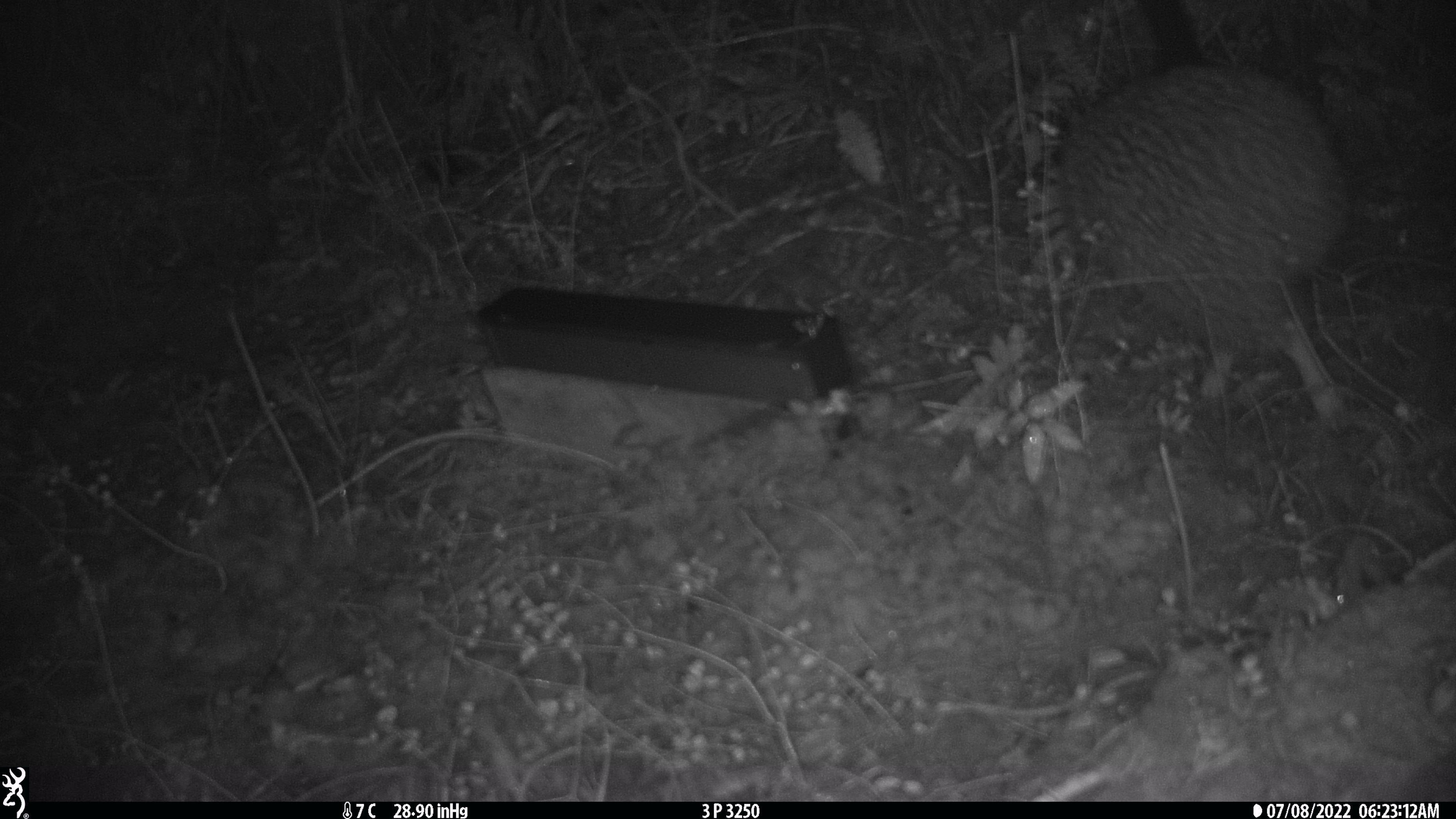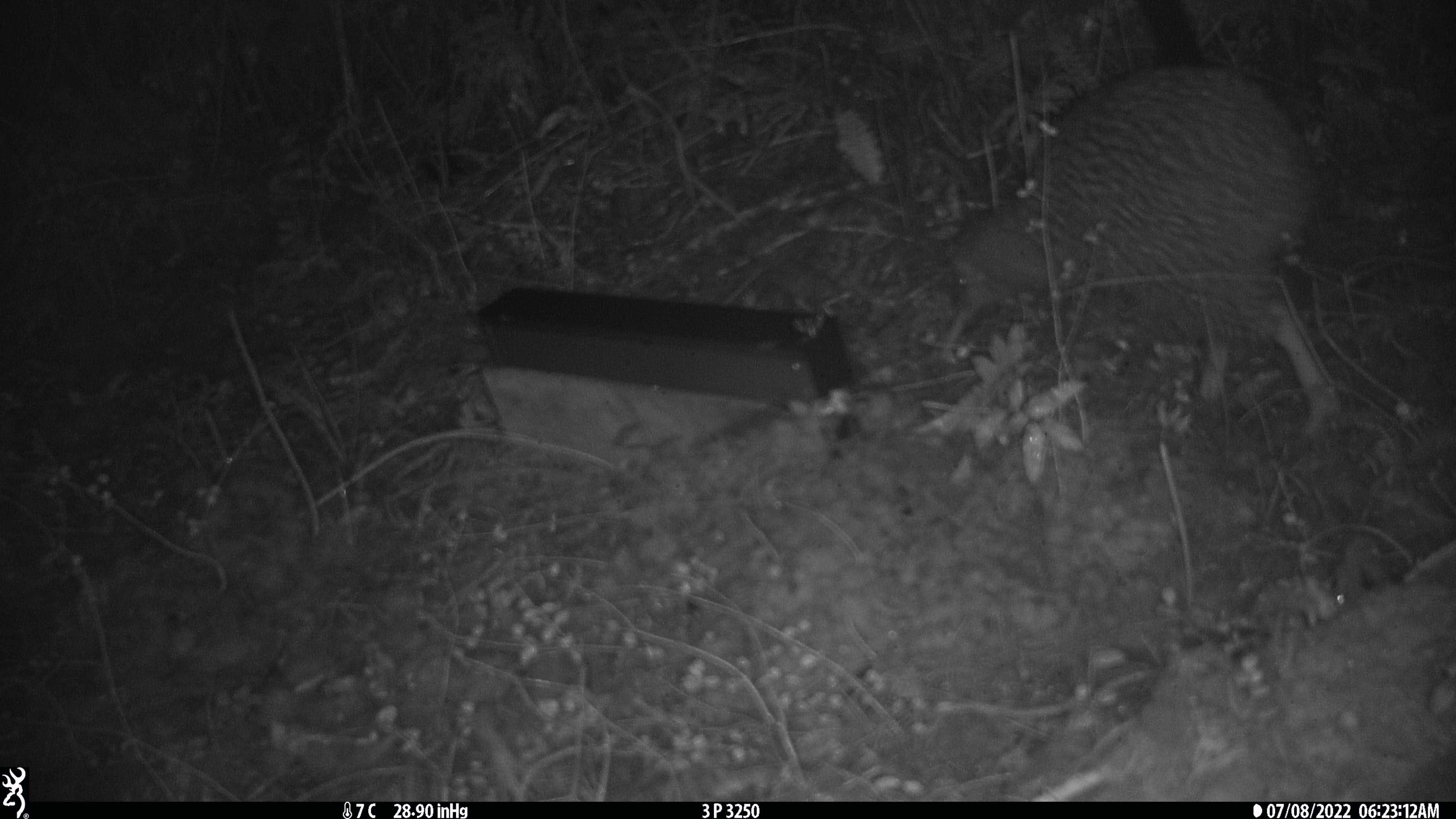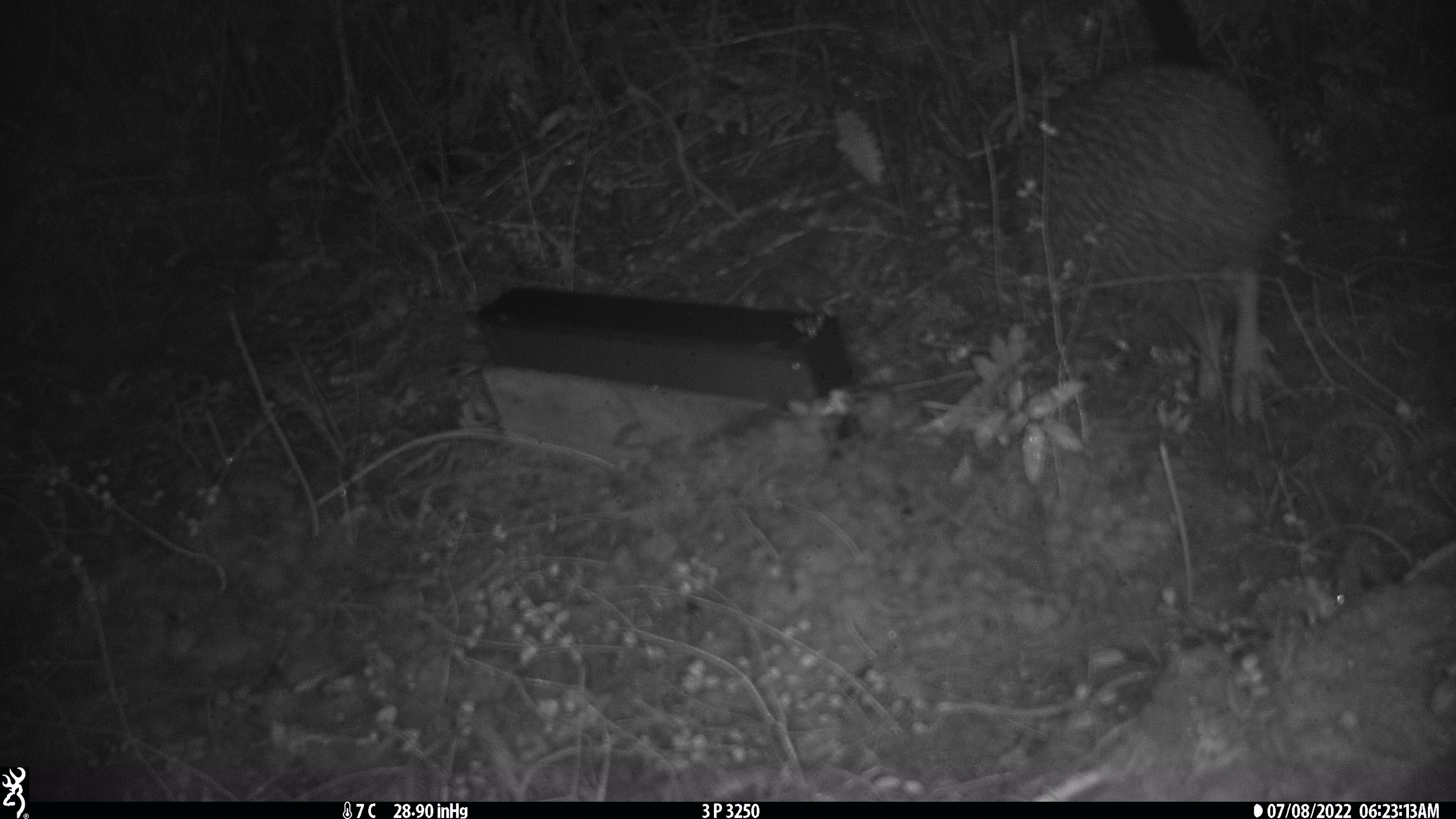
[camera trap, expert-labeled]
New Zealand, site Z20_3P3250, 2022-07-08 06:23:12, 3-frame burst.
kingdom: Animalia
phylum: Chordata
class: Aves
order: Apterygiformes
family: Apterygidae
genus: Apteryx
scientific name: Apteryx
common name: kiwi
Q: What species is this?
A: Kiwi (Apteryx).